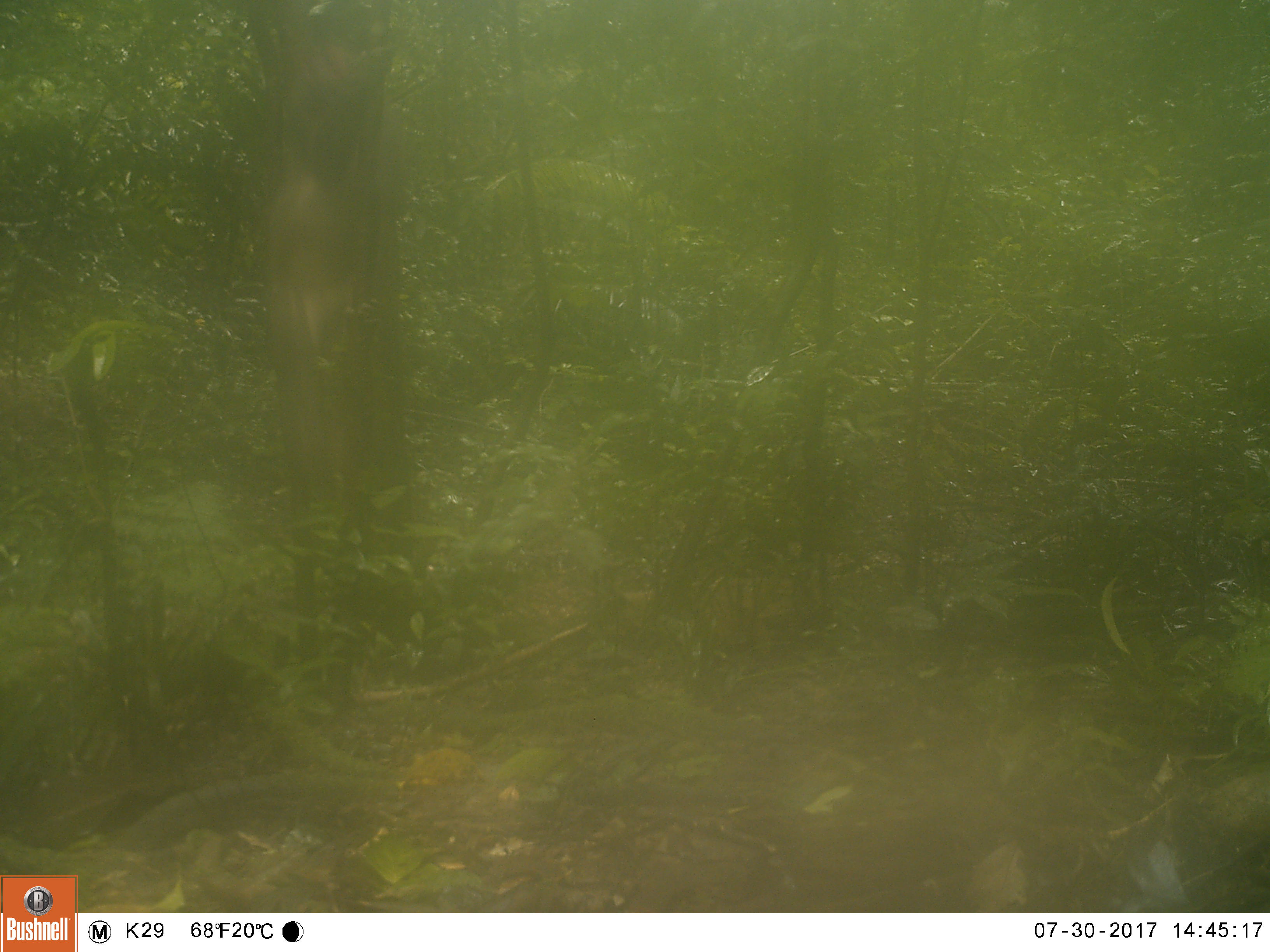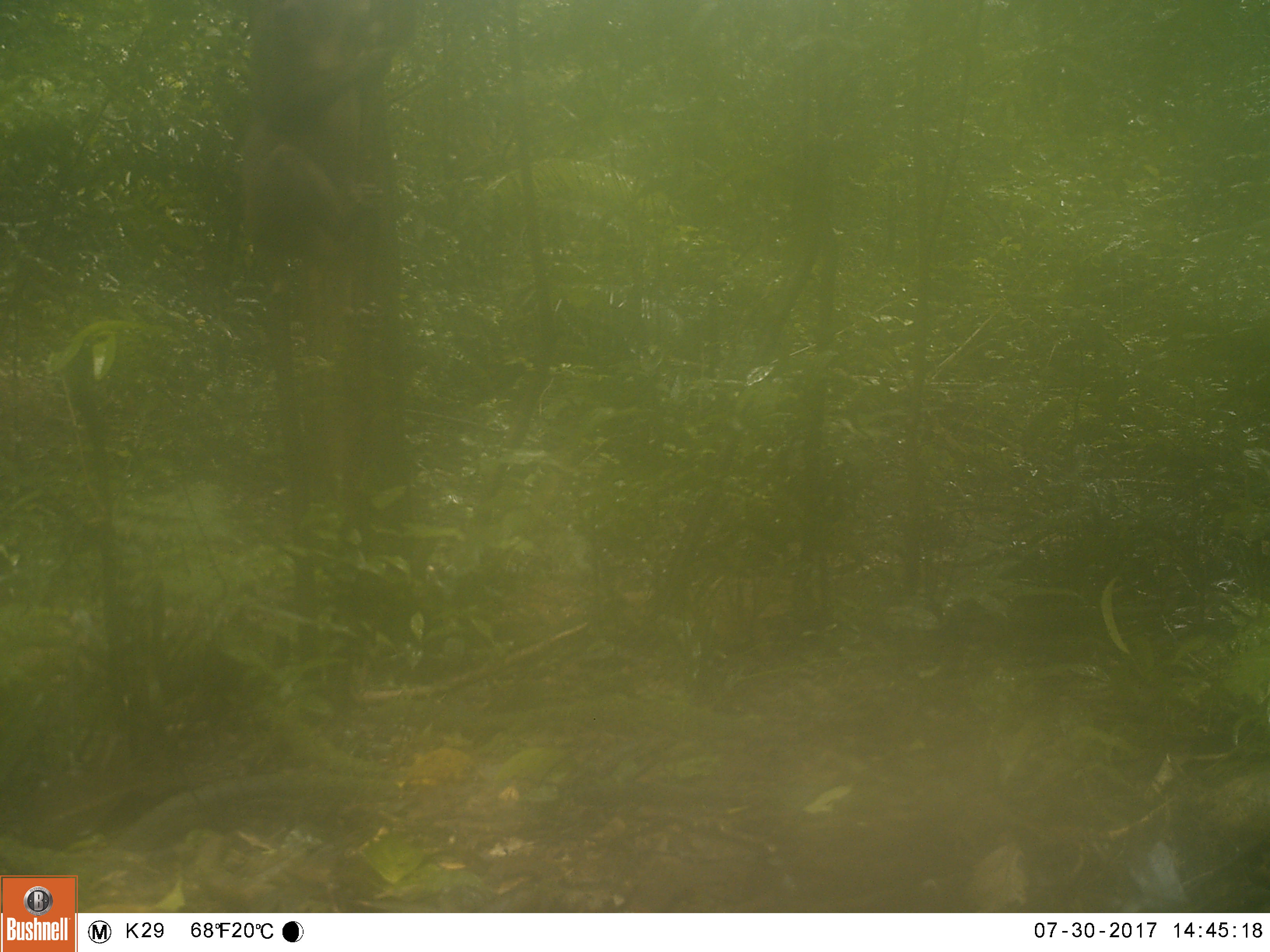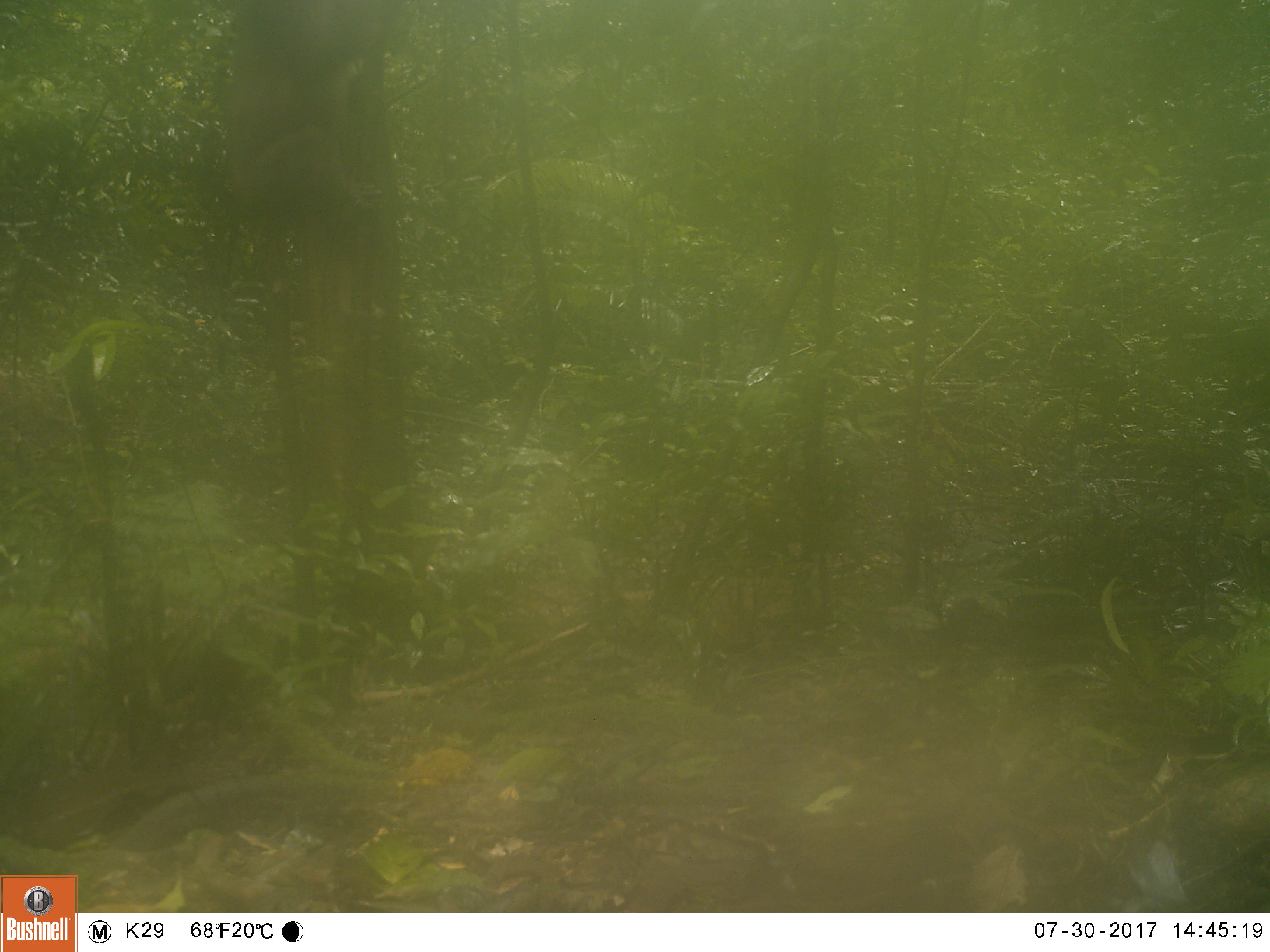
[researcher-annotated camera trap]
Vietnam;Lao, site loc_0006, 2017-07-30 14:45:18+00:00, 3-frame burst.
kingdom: Animalia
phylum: Chordata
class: Mammalia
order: Primates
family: Cercopithecidae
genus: Macaca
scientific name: Macaca arctoides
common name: stump-tailed macaque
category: stump tailed macaque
Stump tailed macaque (stump-tailed macaque) (Macaca arctoides). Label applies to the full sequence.